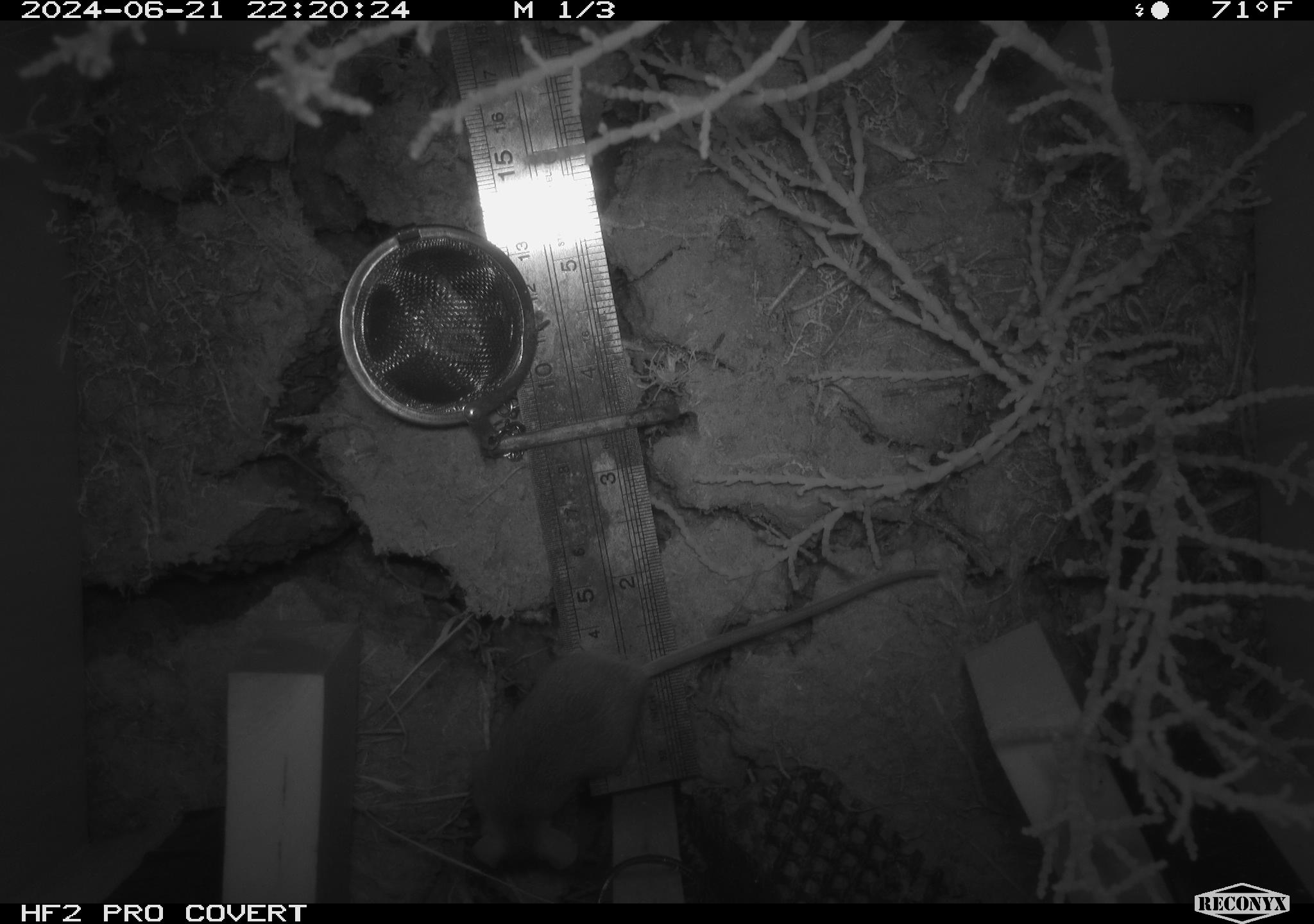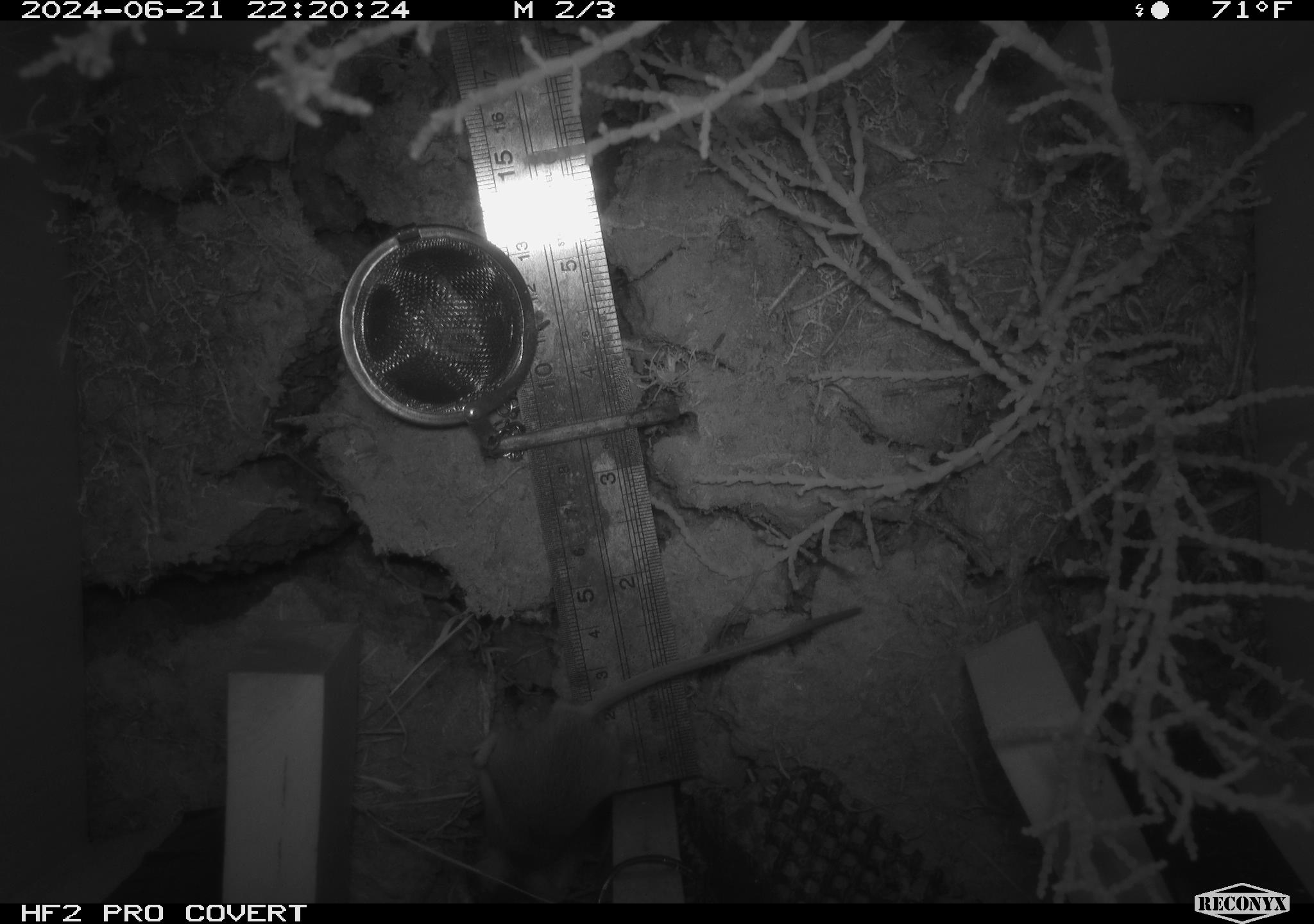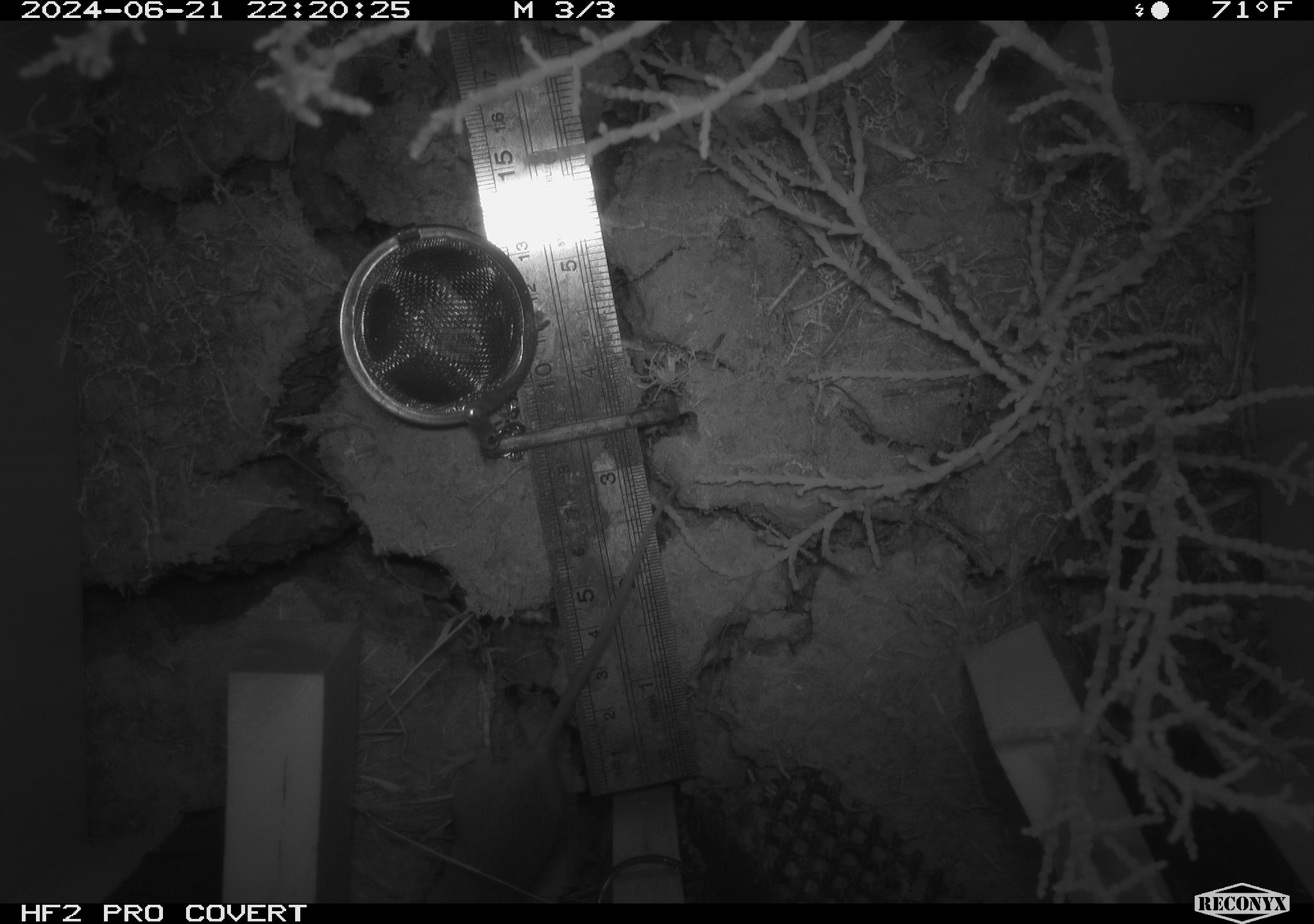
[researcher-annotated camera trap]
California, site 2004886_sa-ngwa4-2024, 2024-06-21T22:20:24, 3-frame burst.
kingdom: Animalia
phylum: Chordata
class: Mammalia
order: Rodentia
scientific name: Rodentia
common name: mouse species